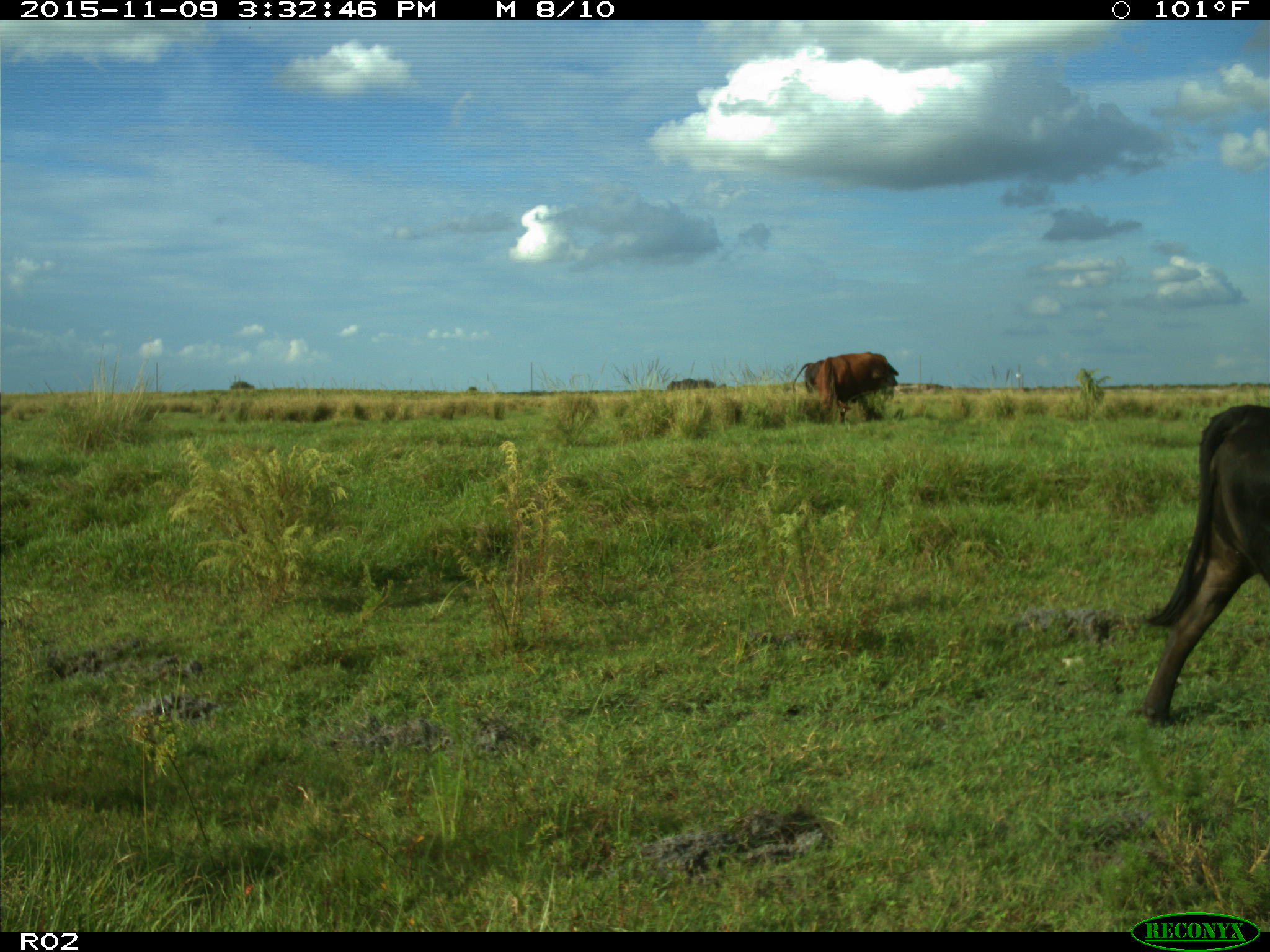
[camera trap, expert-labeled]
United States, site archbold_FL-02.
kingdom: Animalia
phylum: Chordata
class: Mammalia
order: Artiodactyla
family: Bovidae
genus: Bos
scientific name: Bos taurus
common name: domestic cow